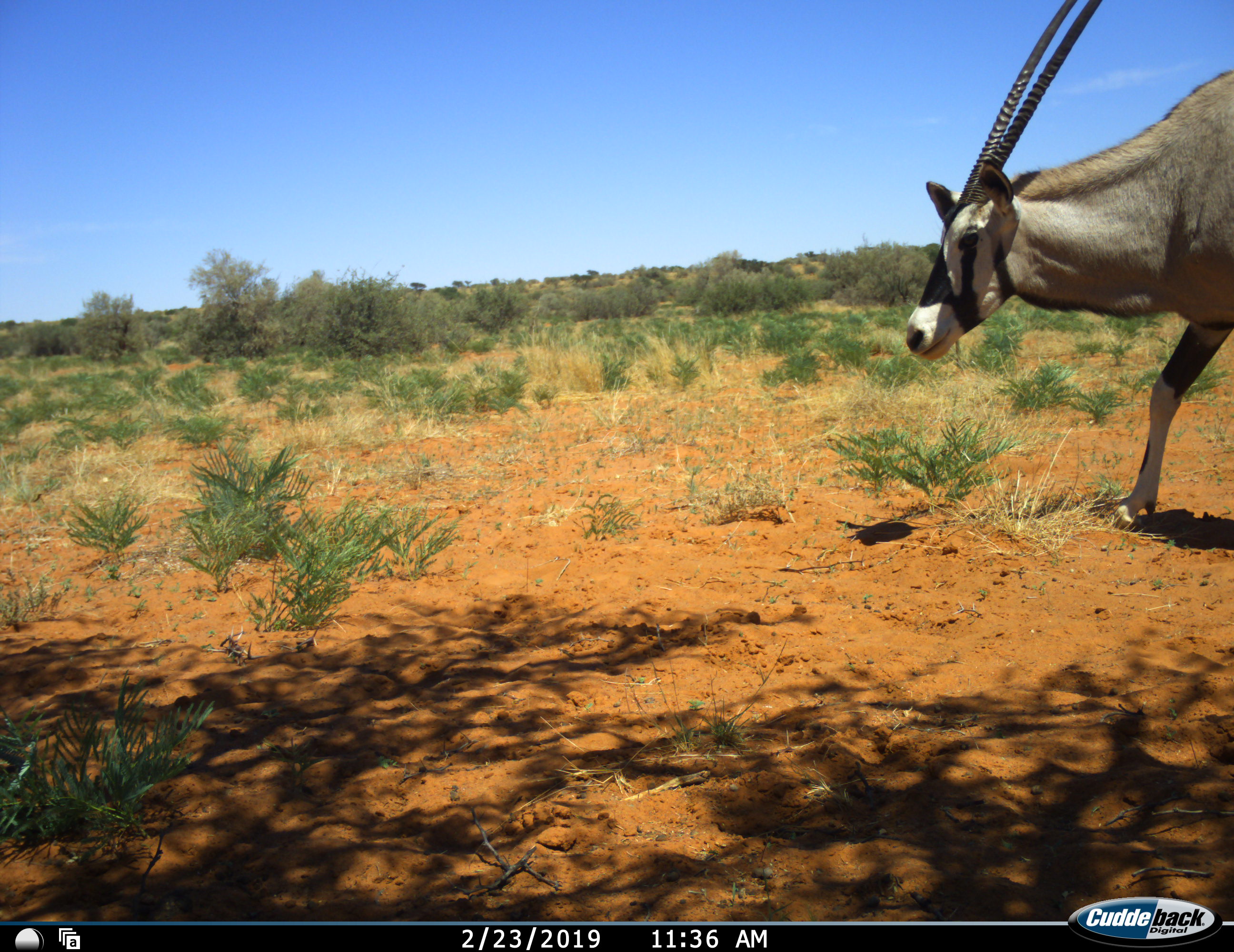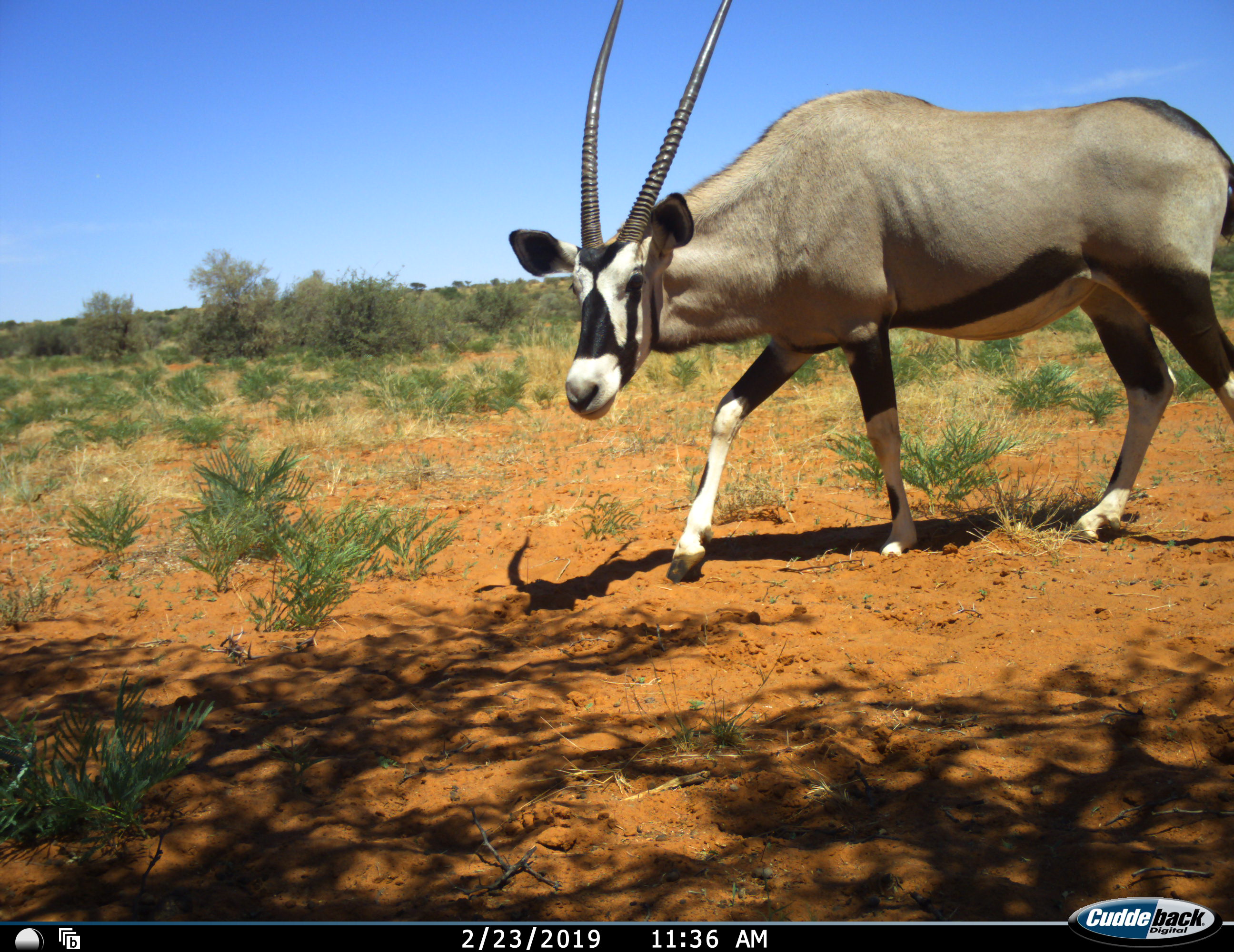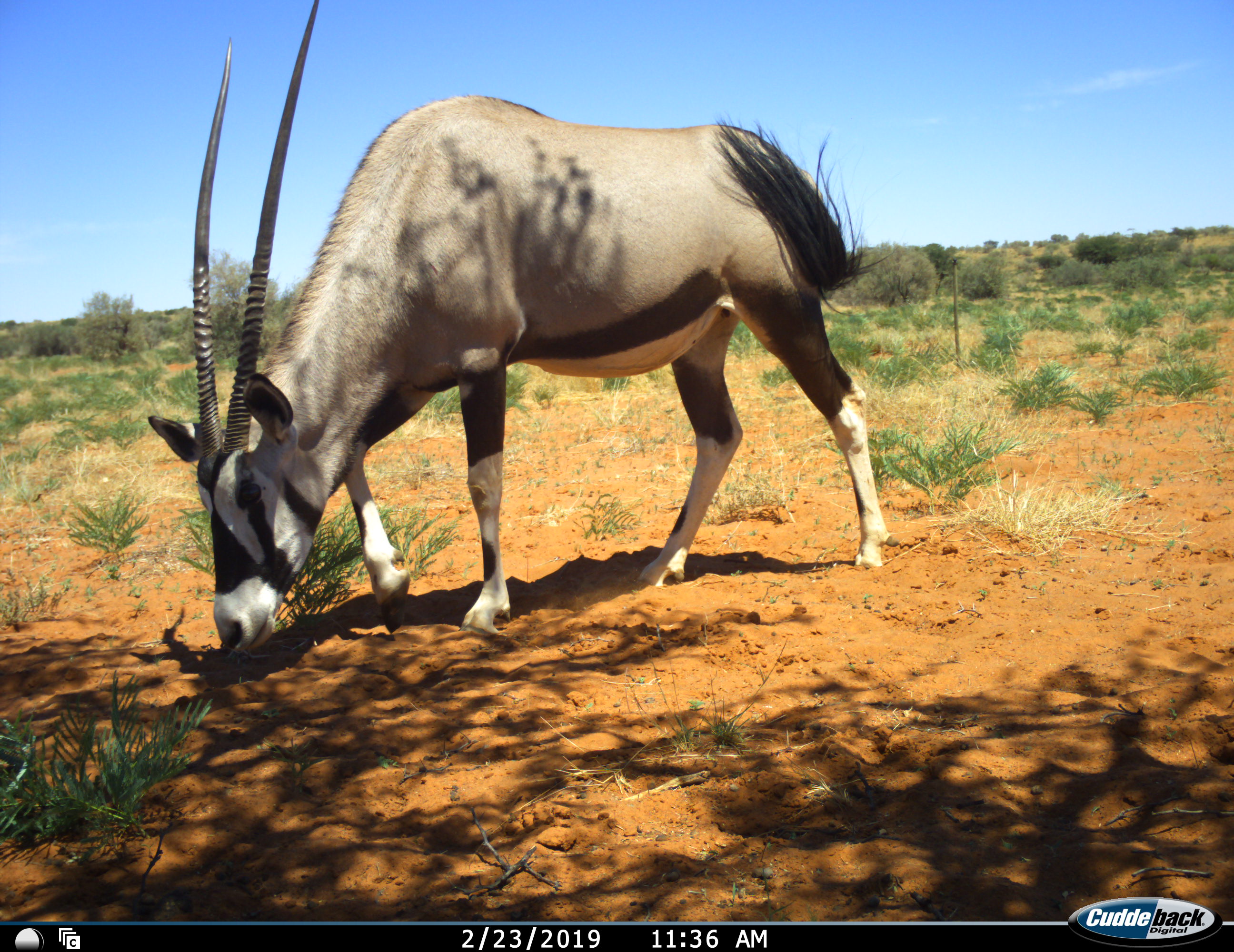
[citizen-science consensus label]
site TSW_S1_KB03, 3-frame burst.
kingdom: Animalia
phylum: Chordata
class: Mammalia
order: Artiodactyla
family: Bovidae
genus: Oryx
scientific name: Oryx gazella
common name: gemsbok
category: oryx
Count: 1.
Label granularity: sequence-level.